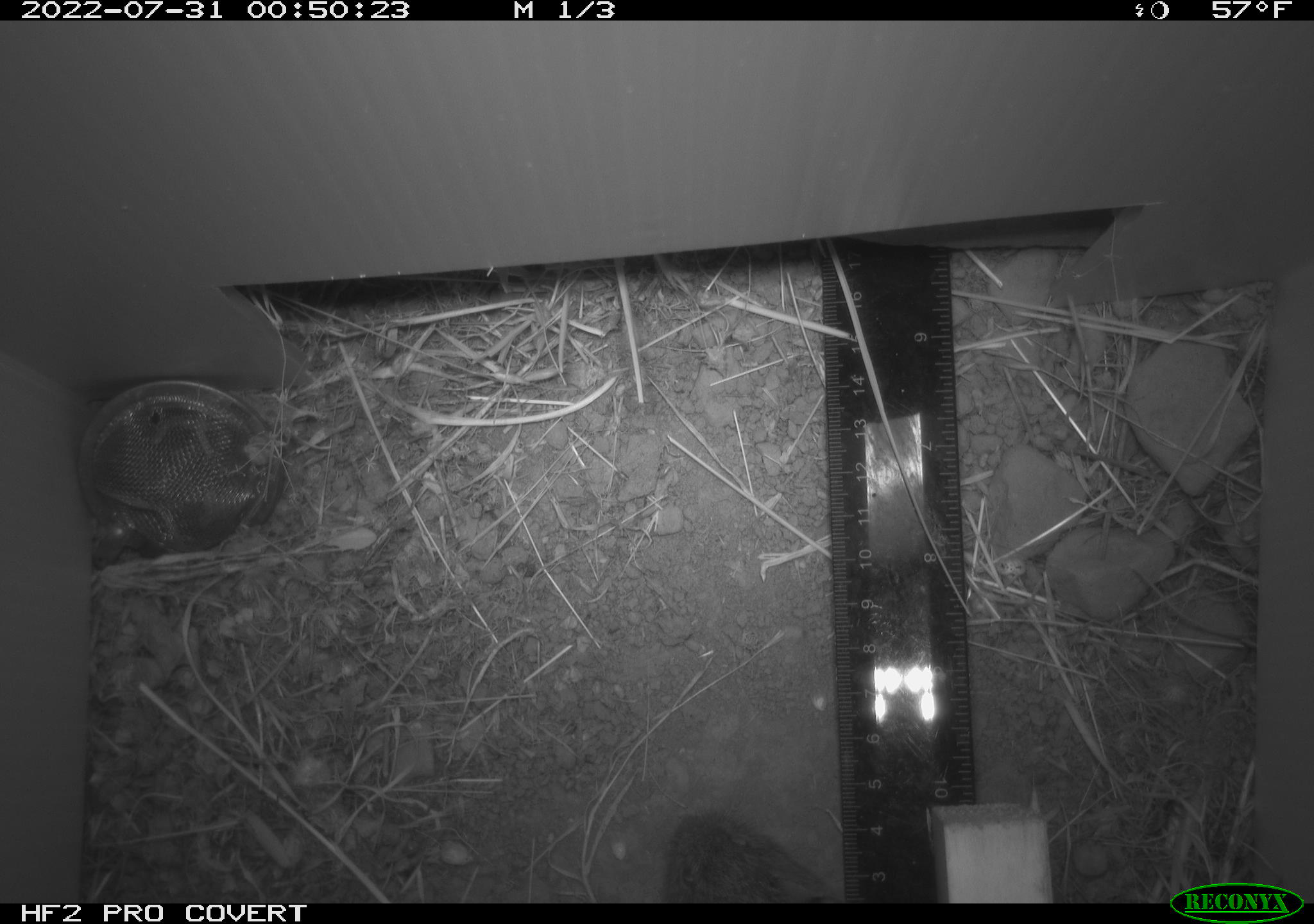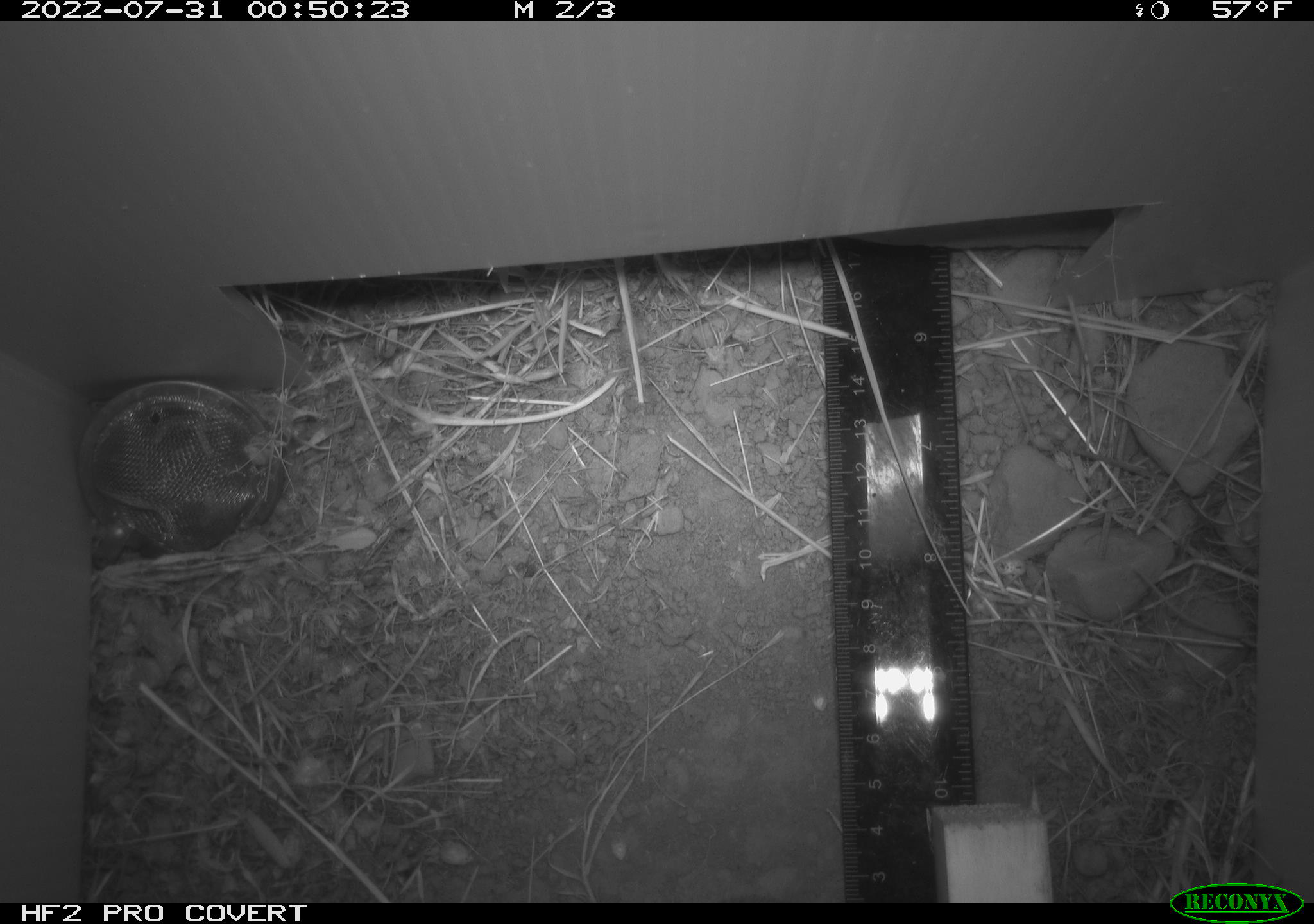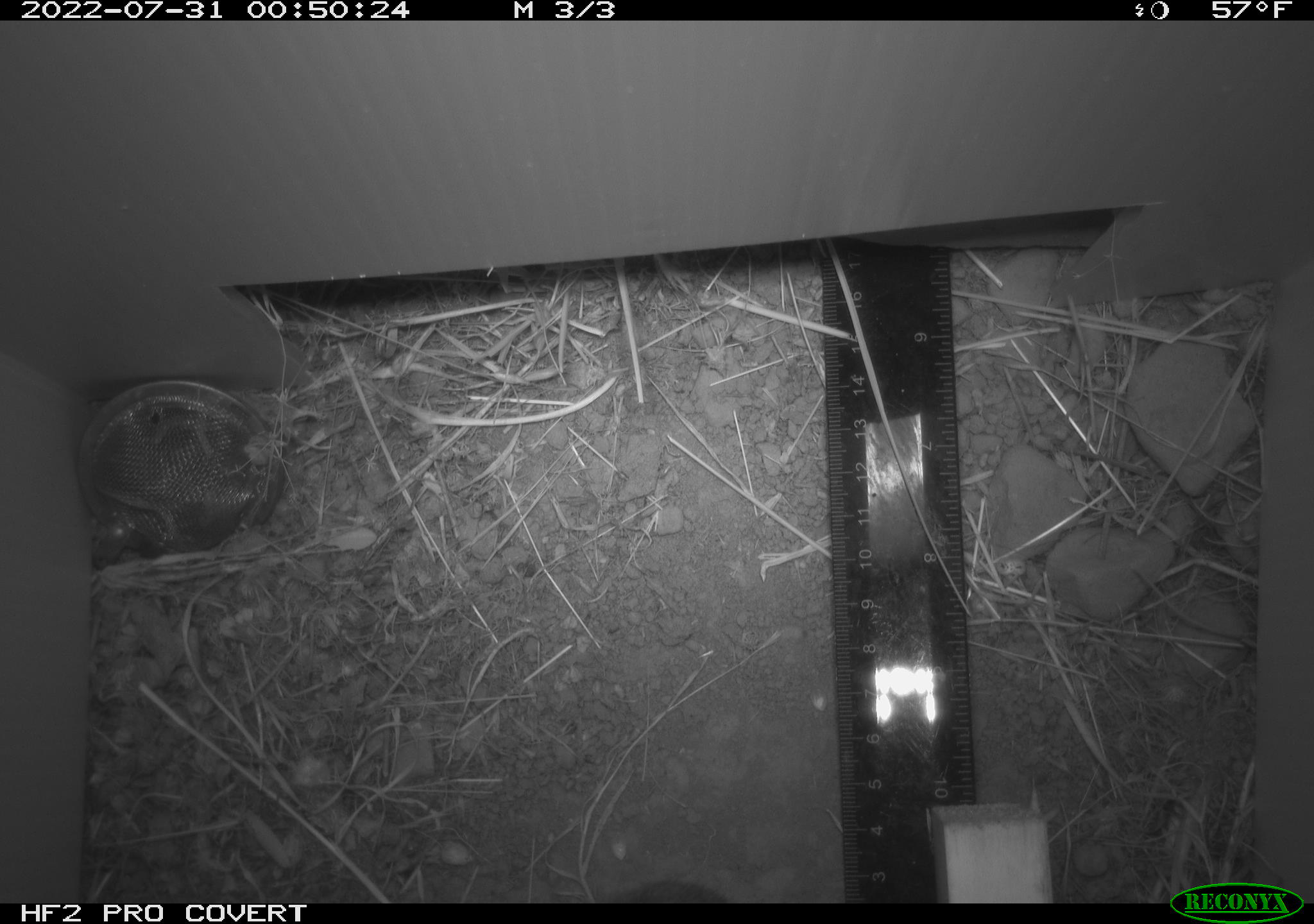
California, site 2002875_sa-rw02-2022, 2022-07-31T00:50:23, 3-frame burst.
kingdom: Animalia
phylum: Chordata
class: Mammalia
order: Rodentia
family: Cricetidae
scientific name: Arvicolinae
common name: voles, lemmings, and muskrats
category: arvicolinae subfamily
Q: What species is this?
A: Arvicolinae subfamily (voles, lemmings, and muskrats) (Arvicolinae).